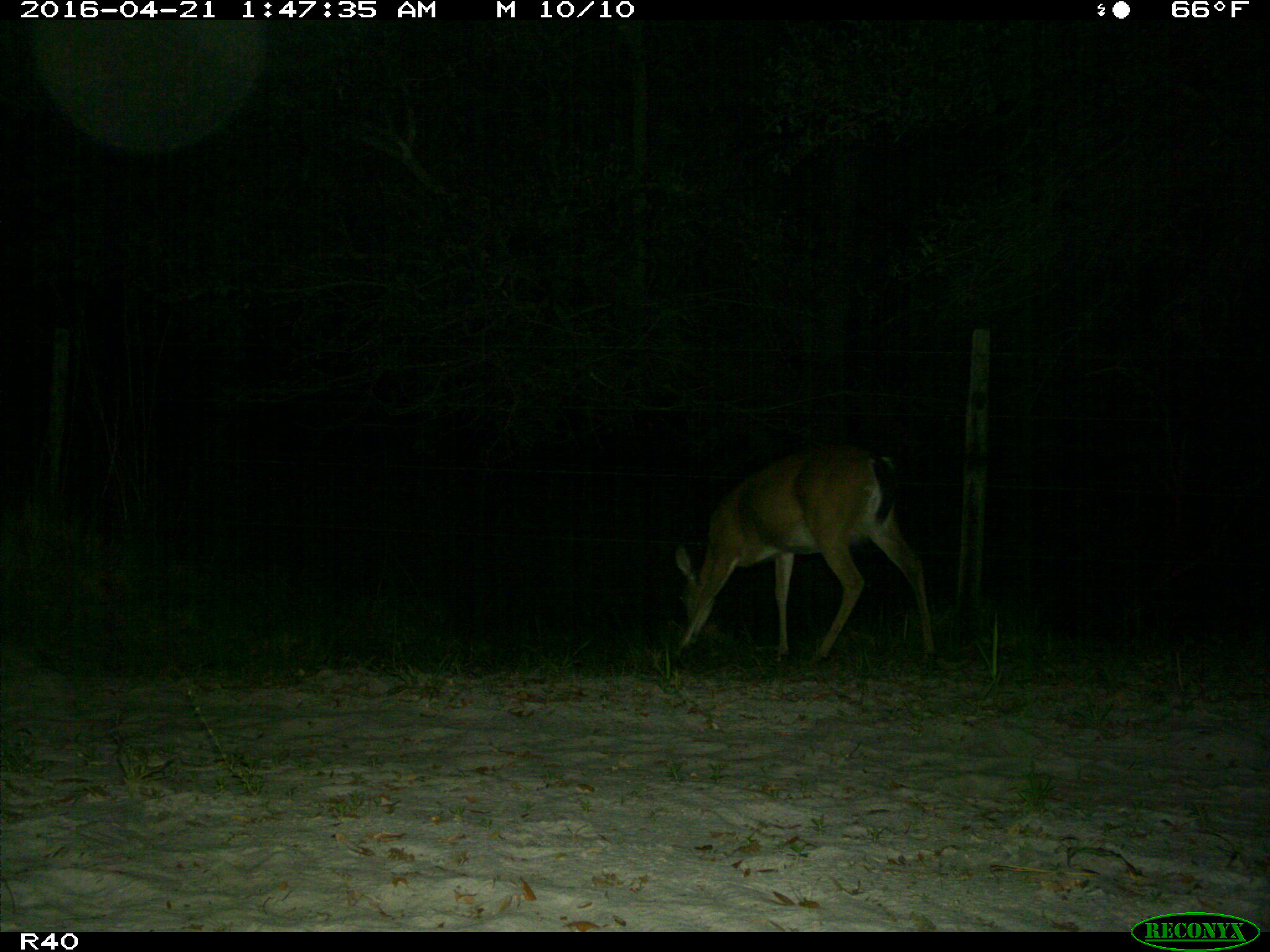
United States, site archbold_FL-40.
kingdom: Animalia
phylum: Chordata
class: Mammalia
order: Artiodactyla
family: Cervidae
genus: Odocoileus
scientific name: Odocoileus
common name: deer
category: unidentified deer